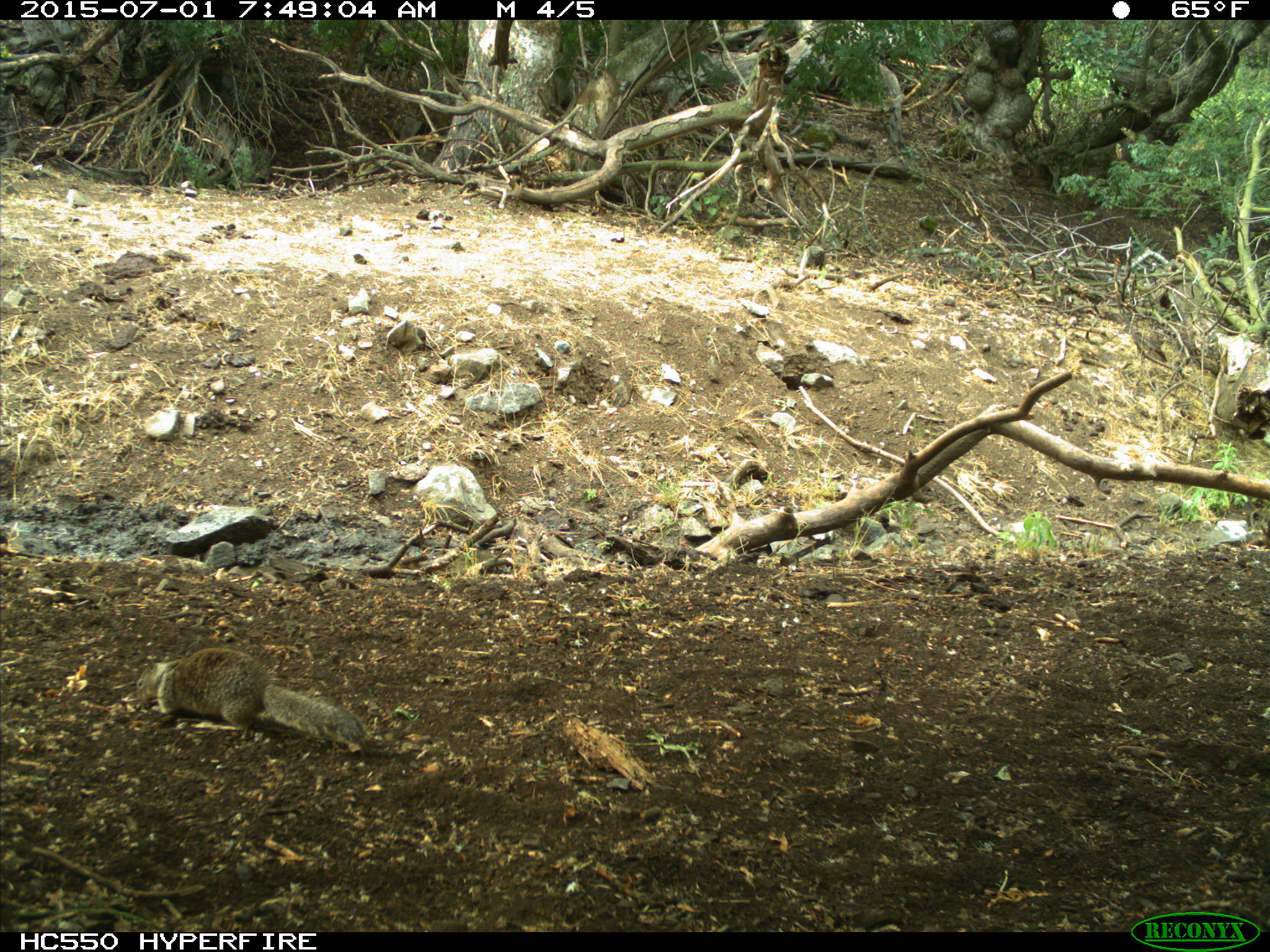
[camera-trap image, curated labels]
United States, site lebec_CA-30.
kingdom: Animalia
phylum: Chordata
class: Mammalia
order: Rodentia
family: Sciuridae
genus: Otospermophilus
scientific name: Otospermophilus beecheyi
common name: california ground squirrel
Otospermophilus beecheyi (california ground squirrel).